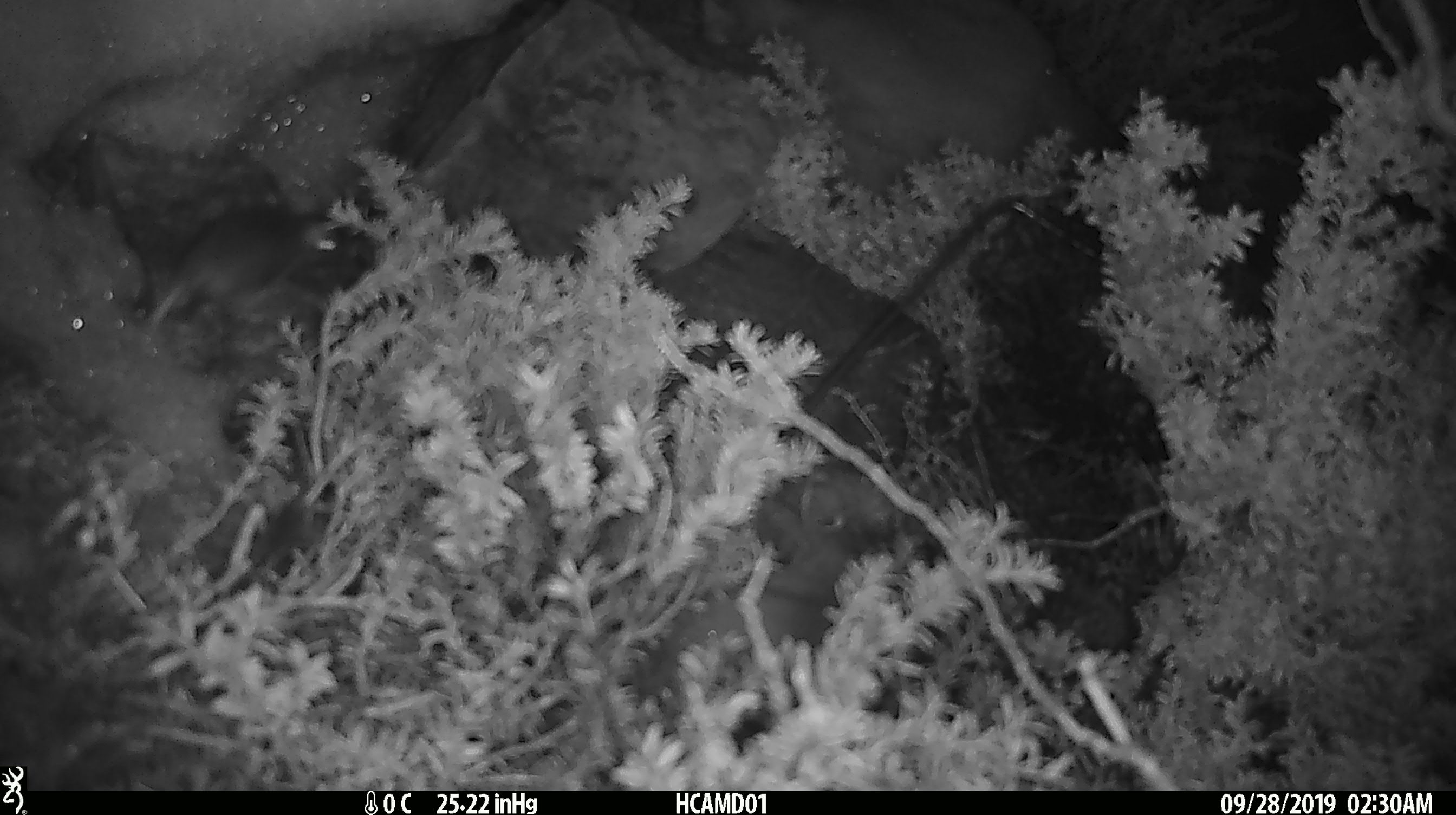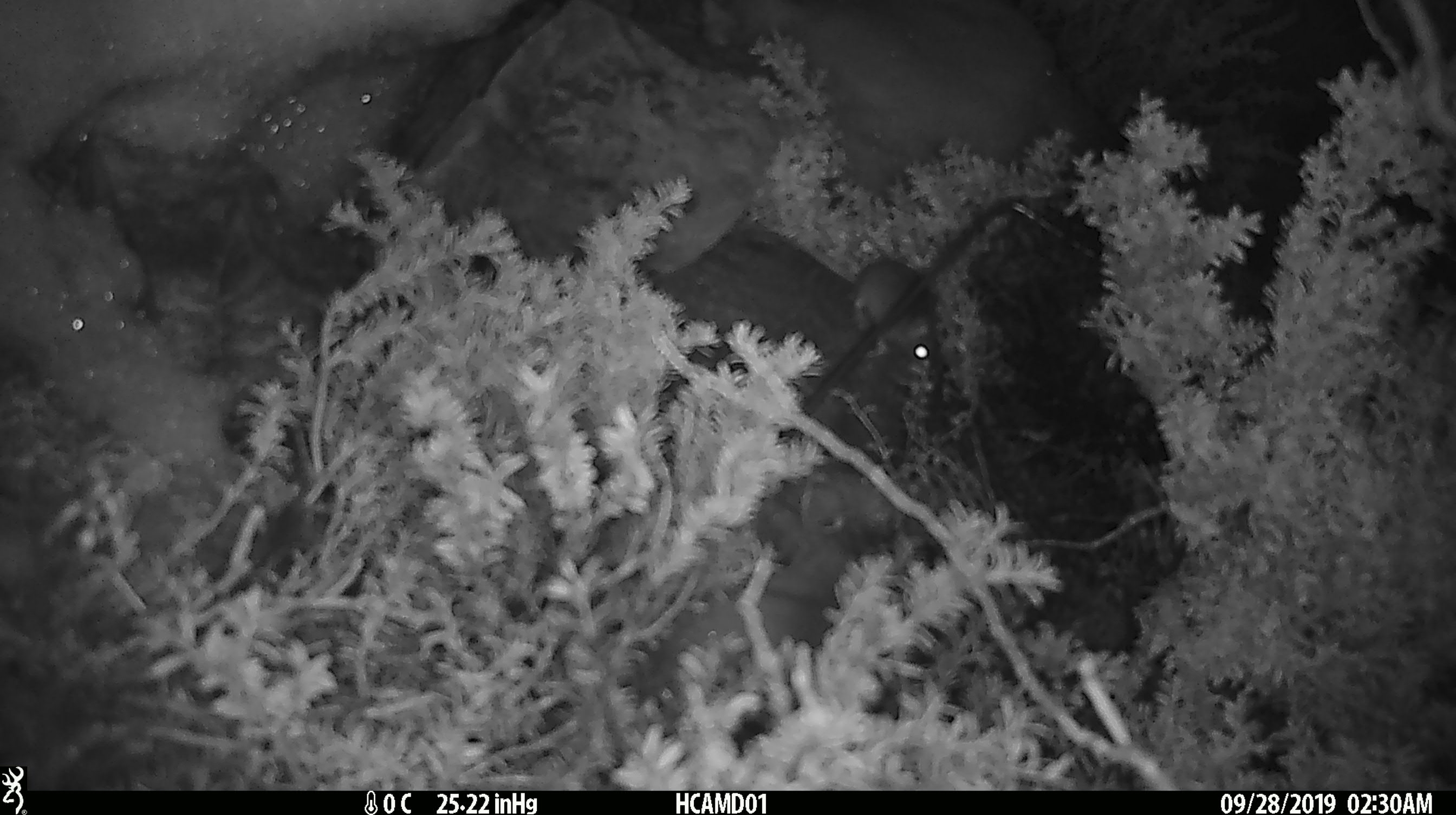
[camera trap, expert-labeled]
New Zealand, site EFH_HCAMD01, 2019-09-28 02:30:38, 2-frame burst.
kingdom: Animalia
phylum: Chordata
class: Mammalia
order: Rodentia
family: Muridae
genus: Mus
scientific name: Mus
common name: mouse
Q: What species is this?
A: Mouse (Mus).